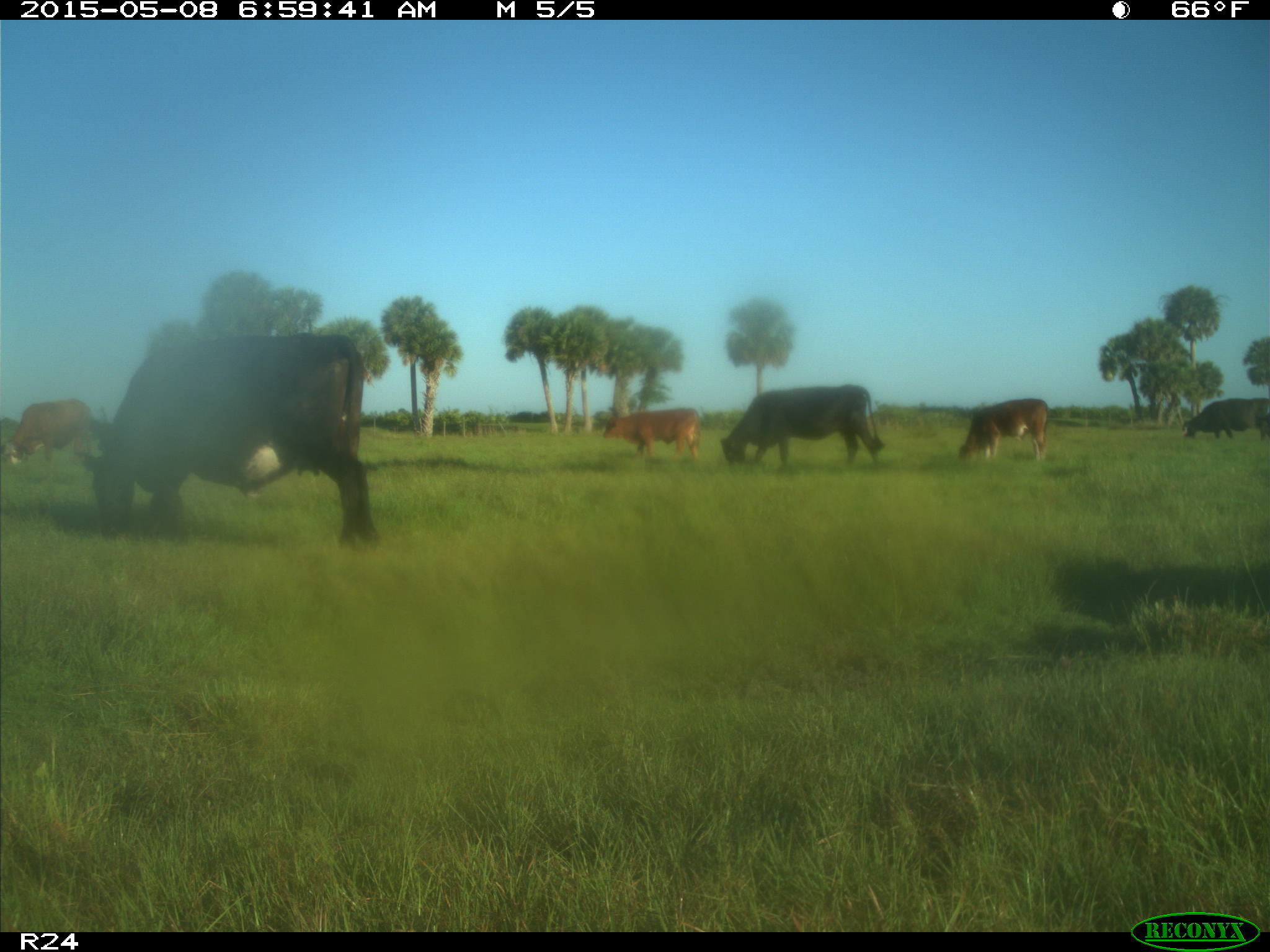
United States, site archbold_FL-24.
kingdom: Animalia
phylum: Chordata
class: Mammalia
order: Artiodactyla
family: Bovidae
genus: Bos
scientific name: Bos taurus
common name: domestic cow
Bos taurus (domestic cow).